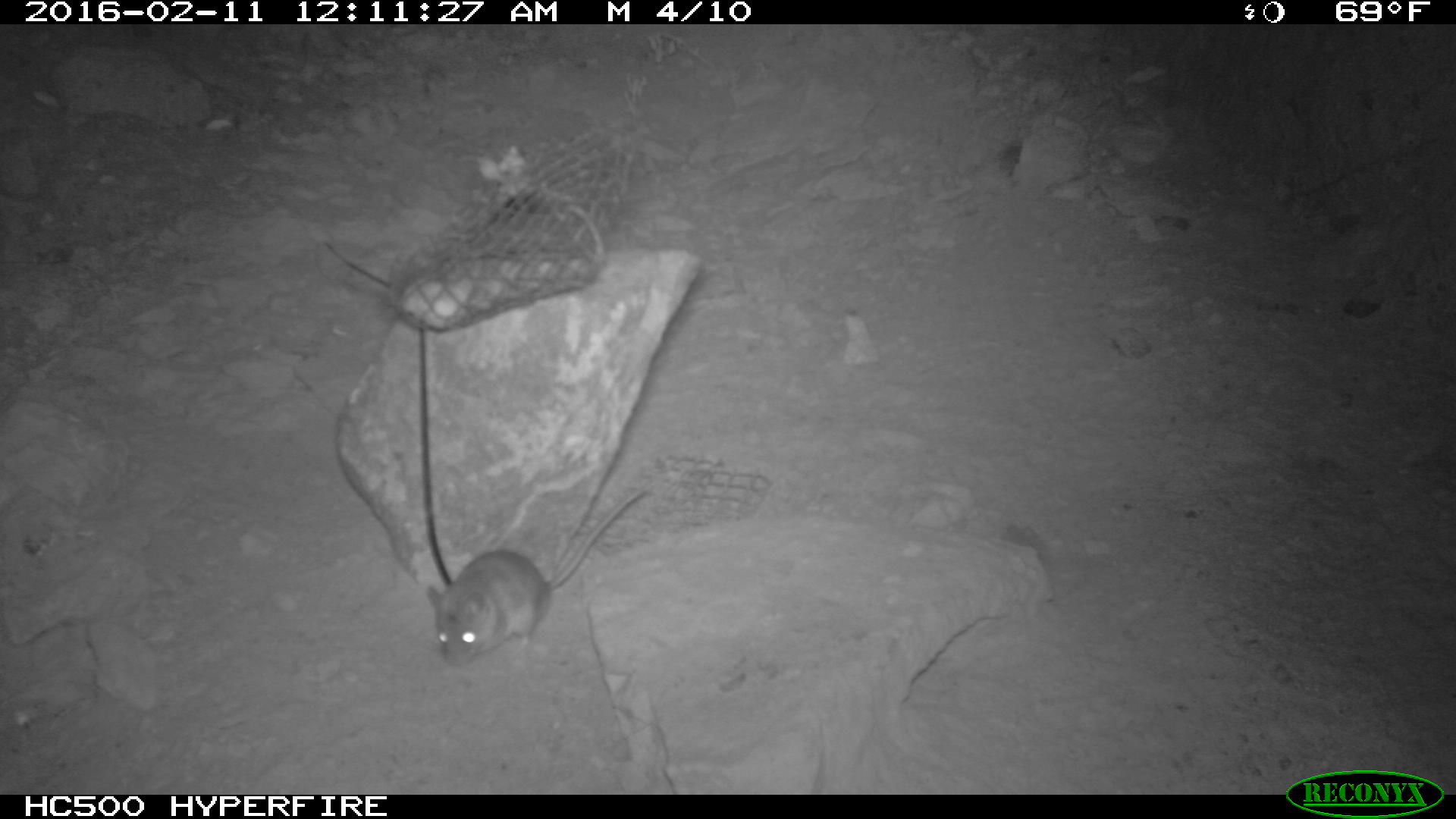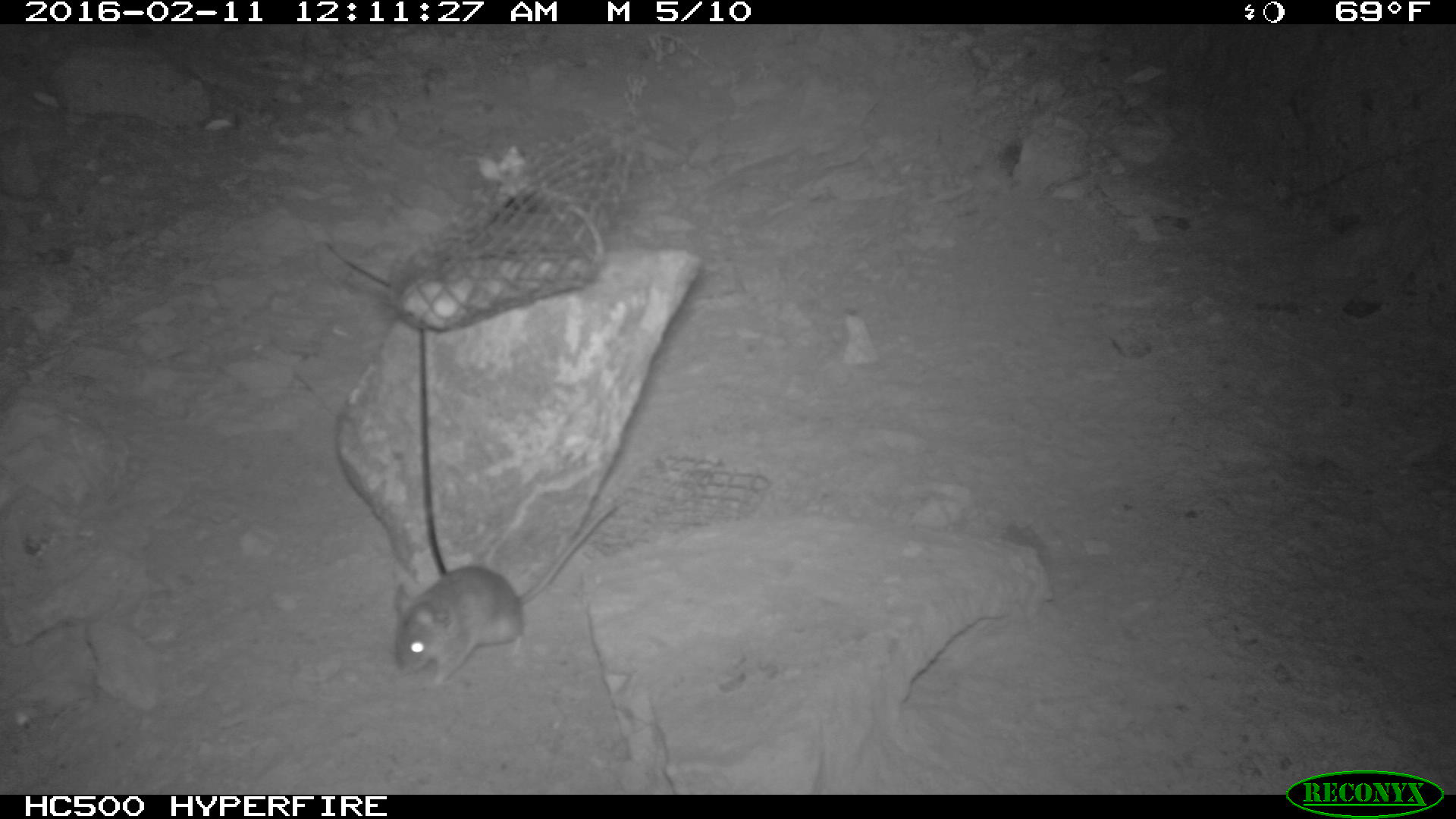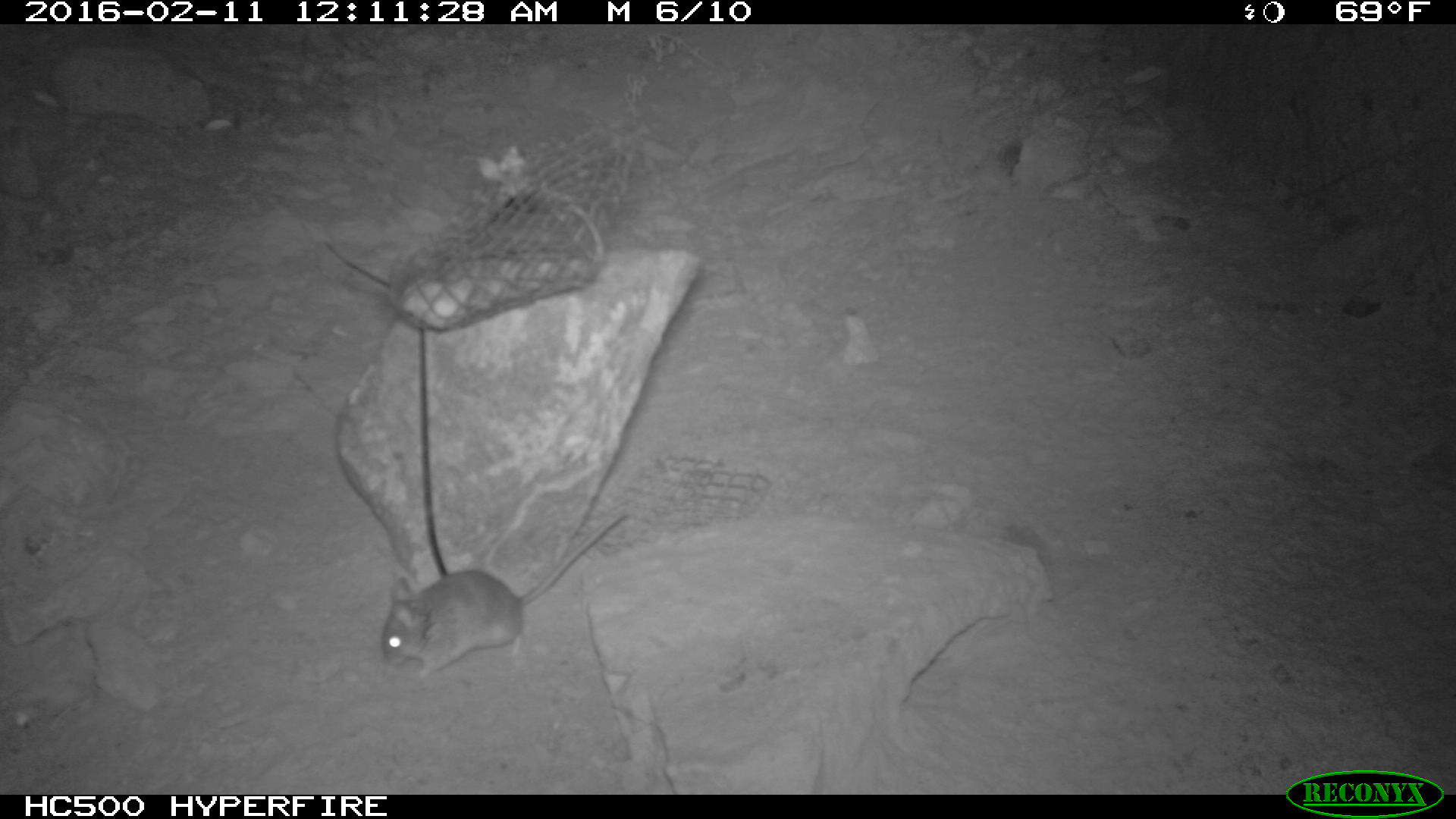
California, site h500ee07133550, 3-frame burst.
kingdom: Animalia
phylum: Chordata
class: Mammalia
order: Rodentia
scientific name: Rodentia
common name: rodent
Rodent (Rodentia).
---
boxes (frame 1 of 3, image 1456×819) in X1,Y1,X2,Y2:
rodent: 425,489,647,667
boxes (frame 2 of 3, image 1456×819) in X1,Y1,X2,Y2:
rodent: 392,504,617,684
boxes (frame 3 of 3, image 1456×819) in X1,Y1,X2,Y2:
rodent: 377,513,624,679